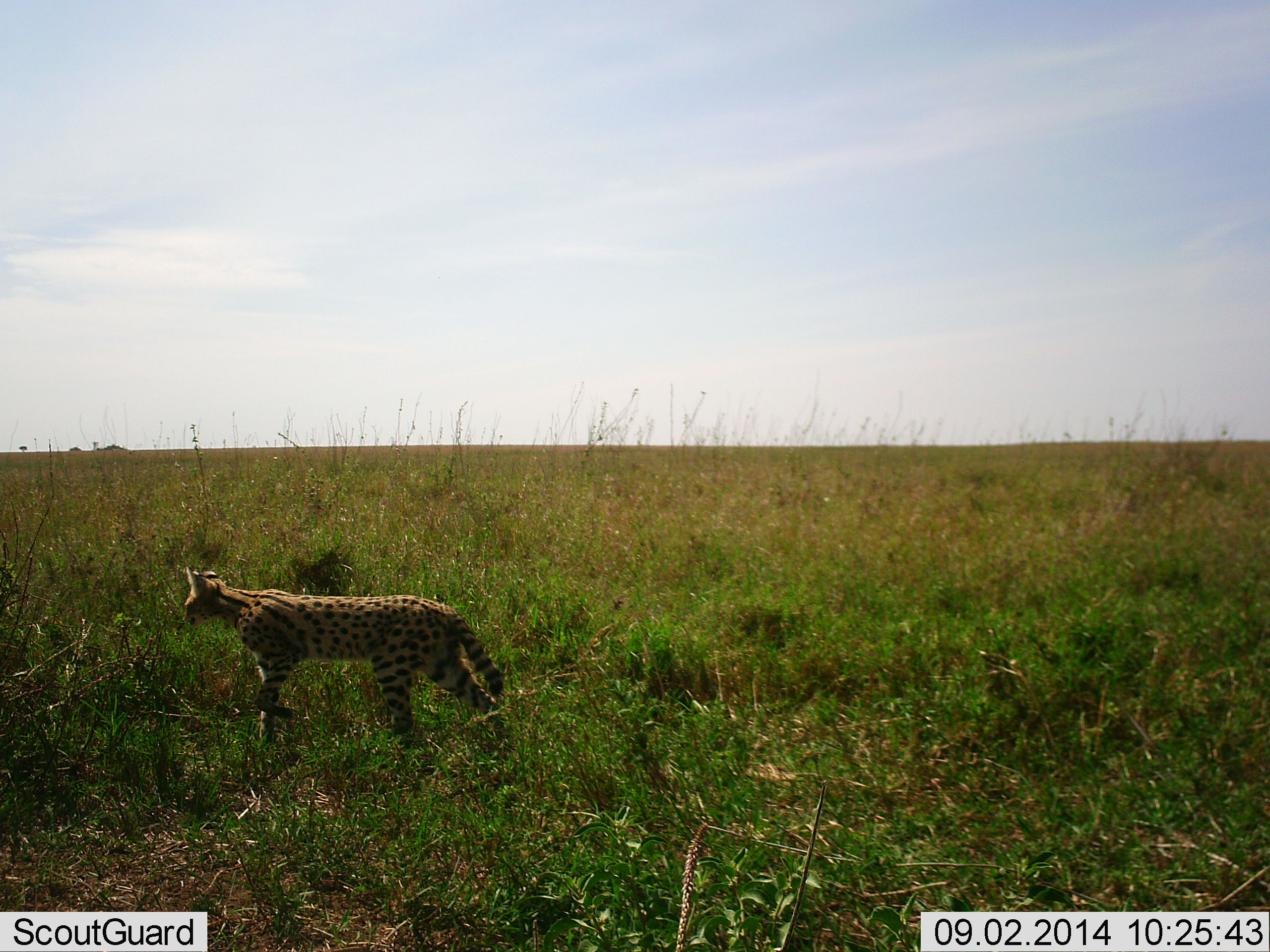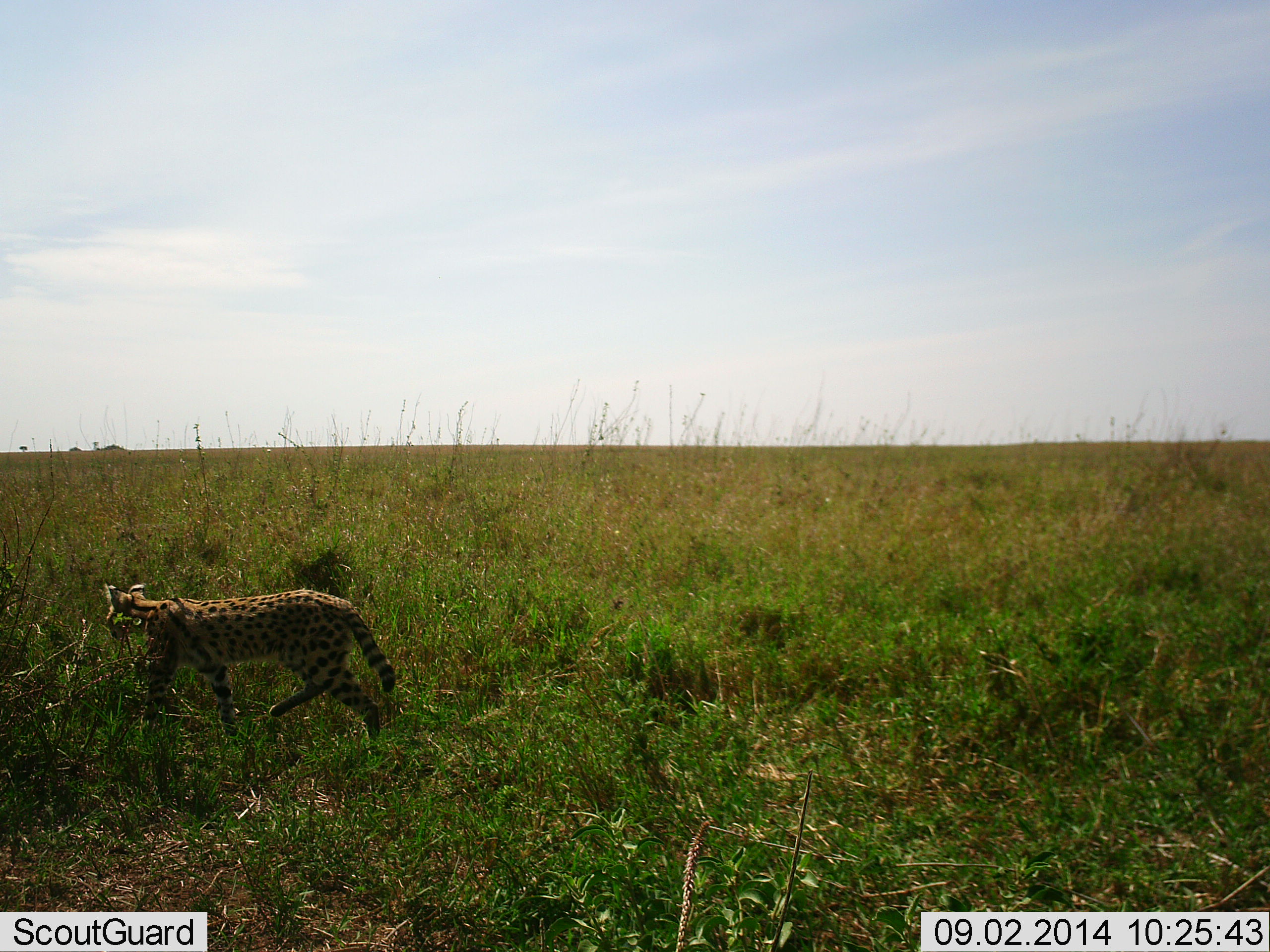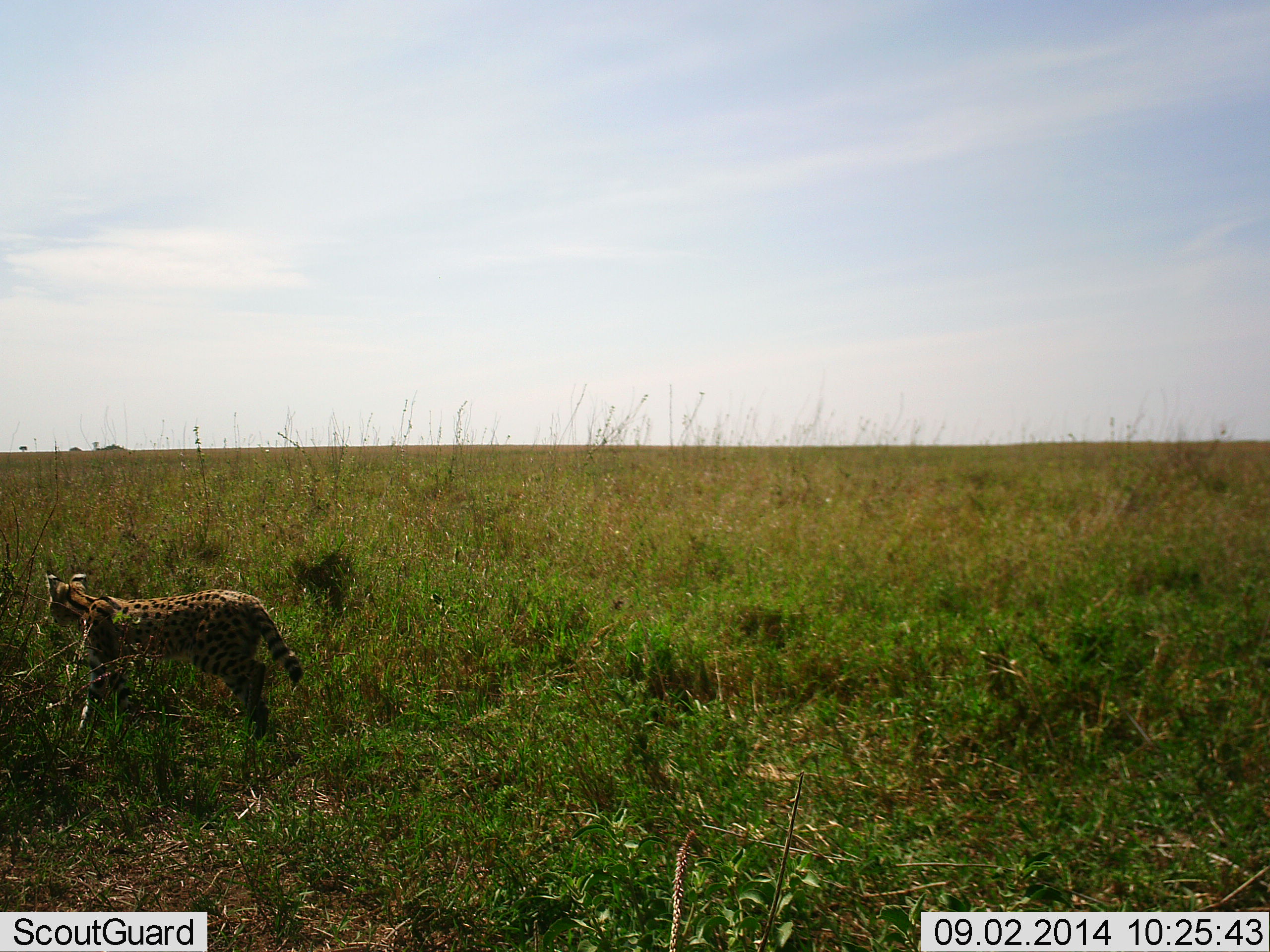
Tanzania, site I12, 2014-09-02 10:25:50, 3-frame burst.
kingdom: Animalia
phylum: Chordata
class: Mammalia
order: Carnivora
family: Felidae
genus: Leptailurus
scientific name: Leptailurus serval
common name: serval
Serval (Leptailurus serval), count 1. Behavior (volunteer vote fractions): standing 0%, resting 0%, moving 100%, interacting 0%. Young present (vote fraction): 0%. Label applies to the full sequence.